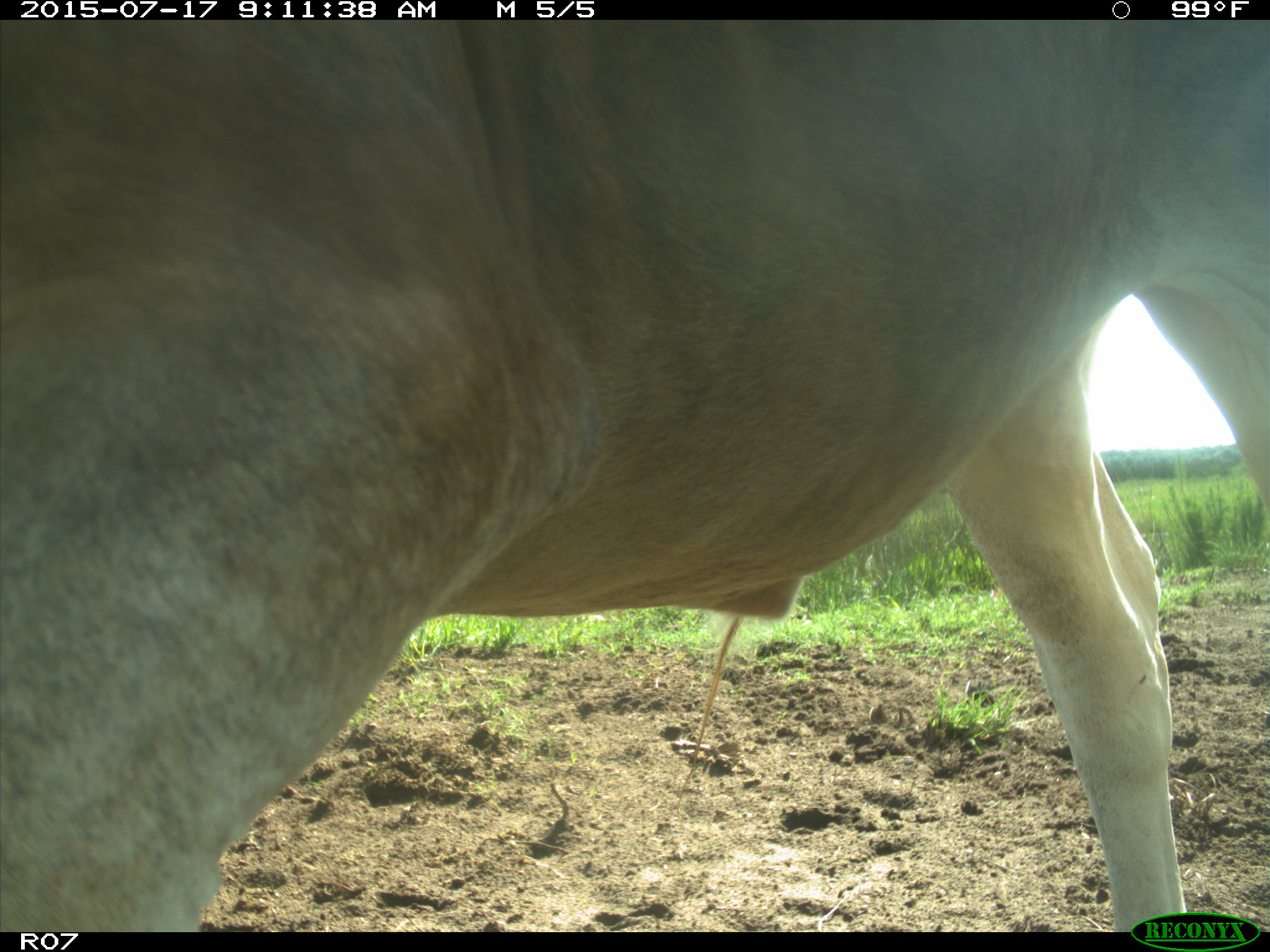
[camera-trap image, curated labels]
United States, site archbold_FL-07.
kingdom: Animalia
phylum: Chordata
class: Mammalia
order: Artiodactyla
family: Bovidae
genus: Bos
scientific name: Bos taurus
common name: domestic cow